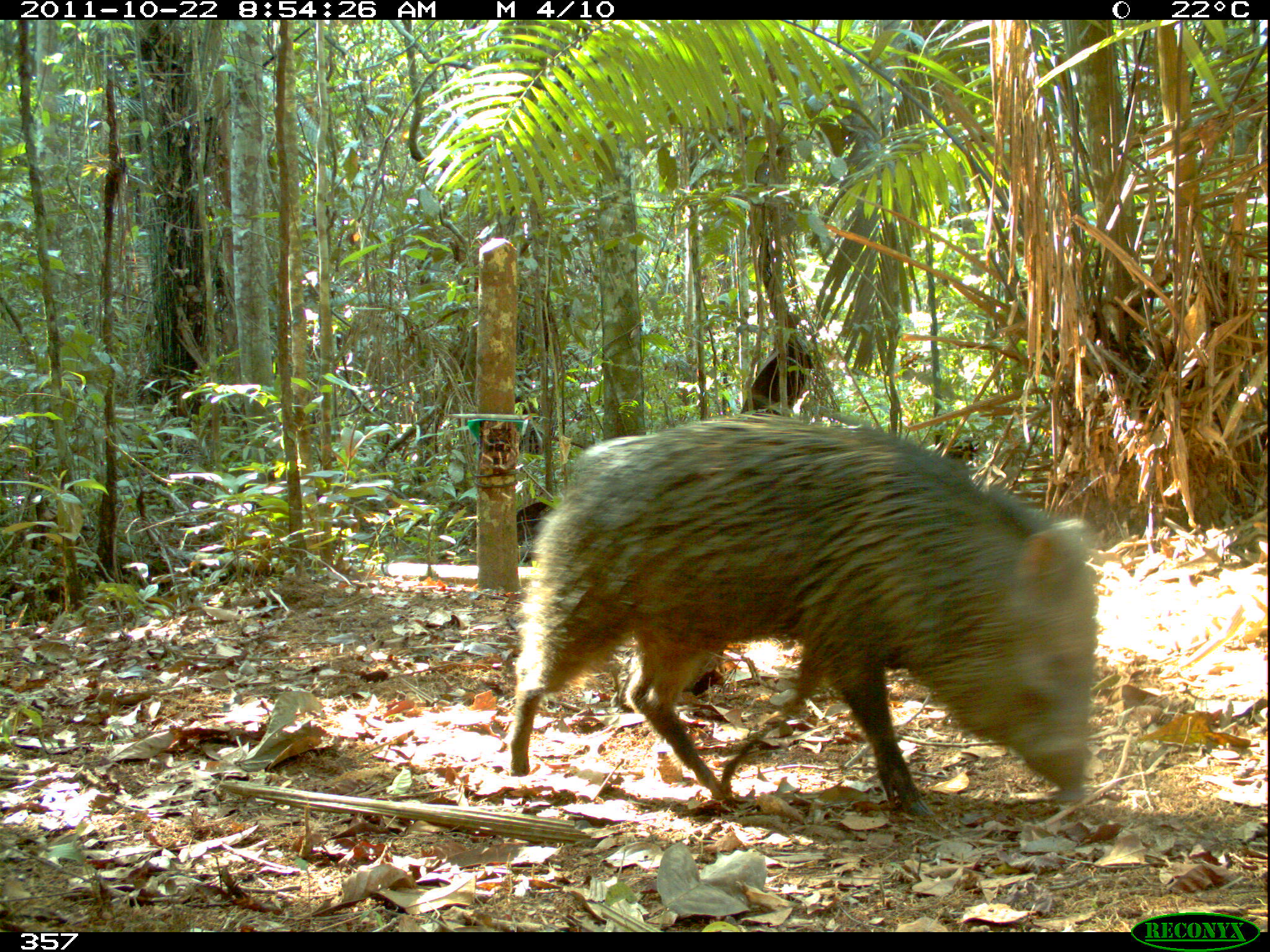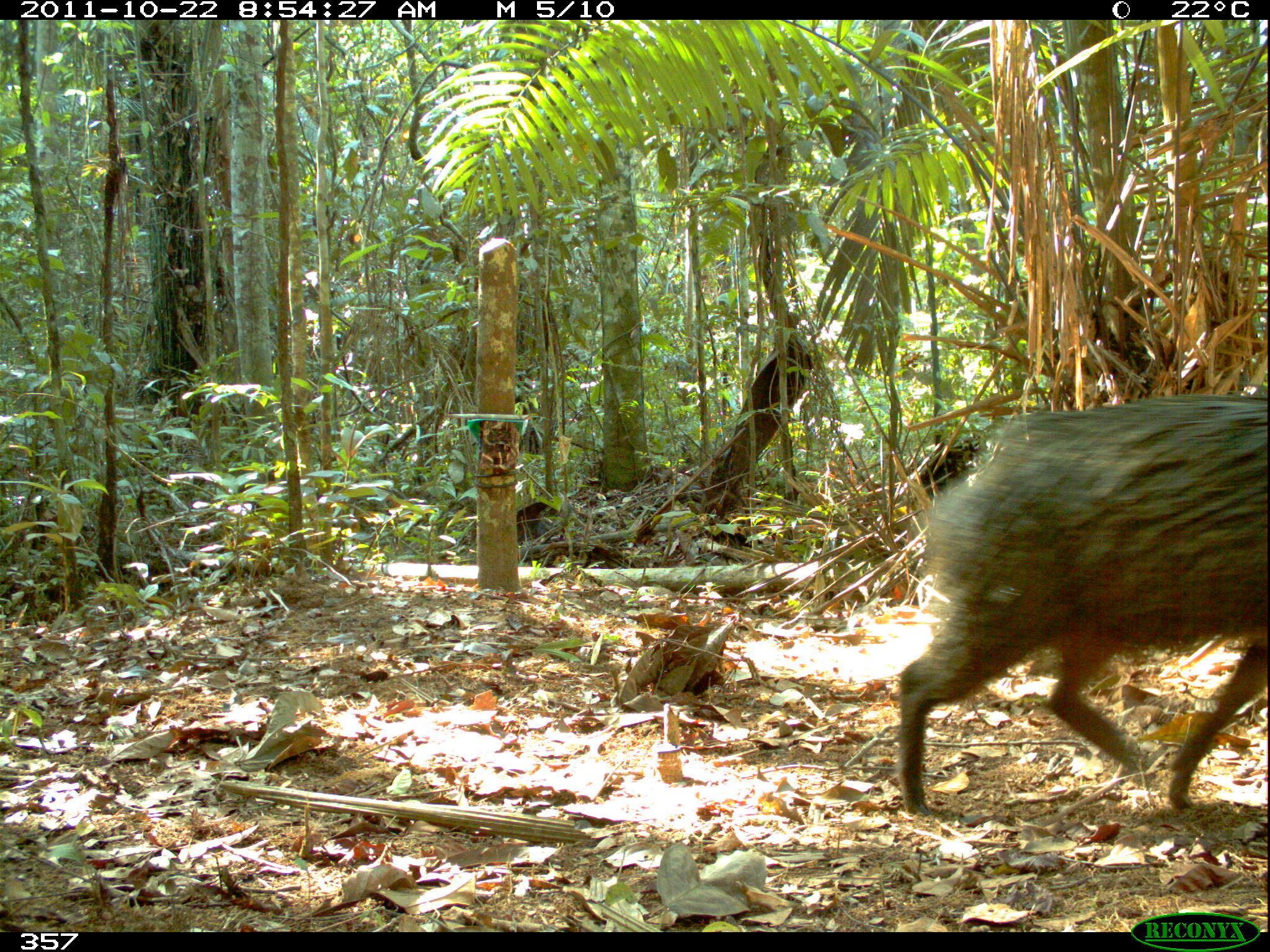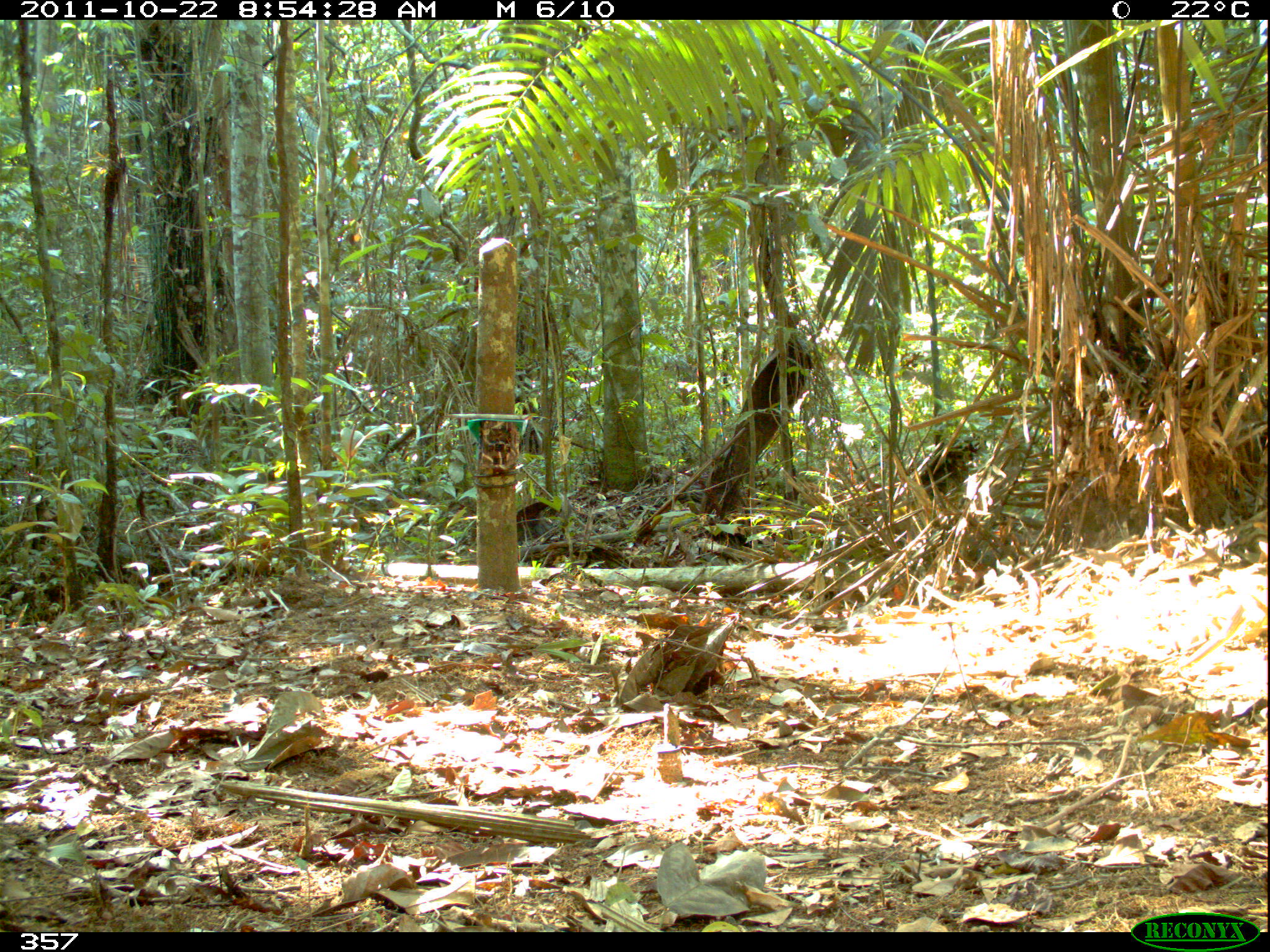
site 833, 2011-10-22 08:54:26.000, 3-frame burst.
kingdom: Animalia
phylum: Chordata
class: Mammalia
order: Artiodactyla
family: Tayassuidae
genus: Pecari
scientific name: Pecari tajacu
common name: collared peccary